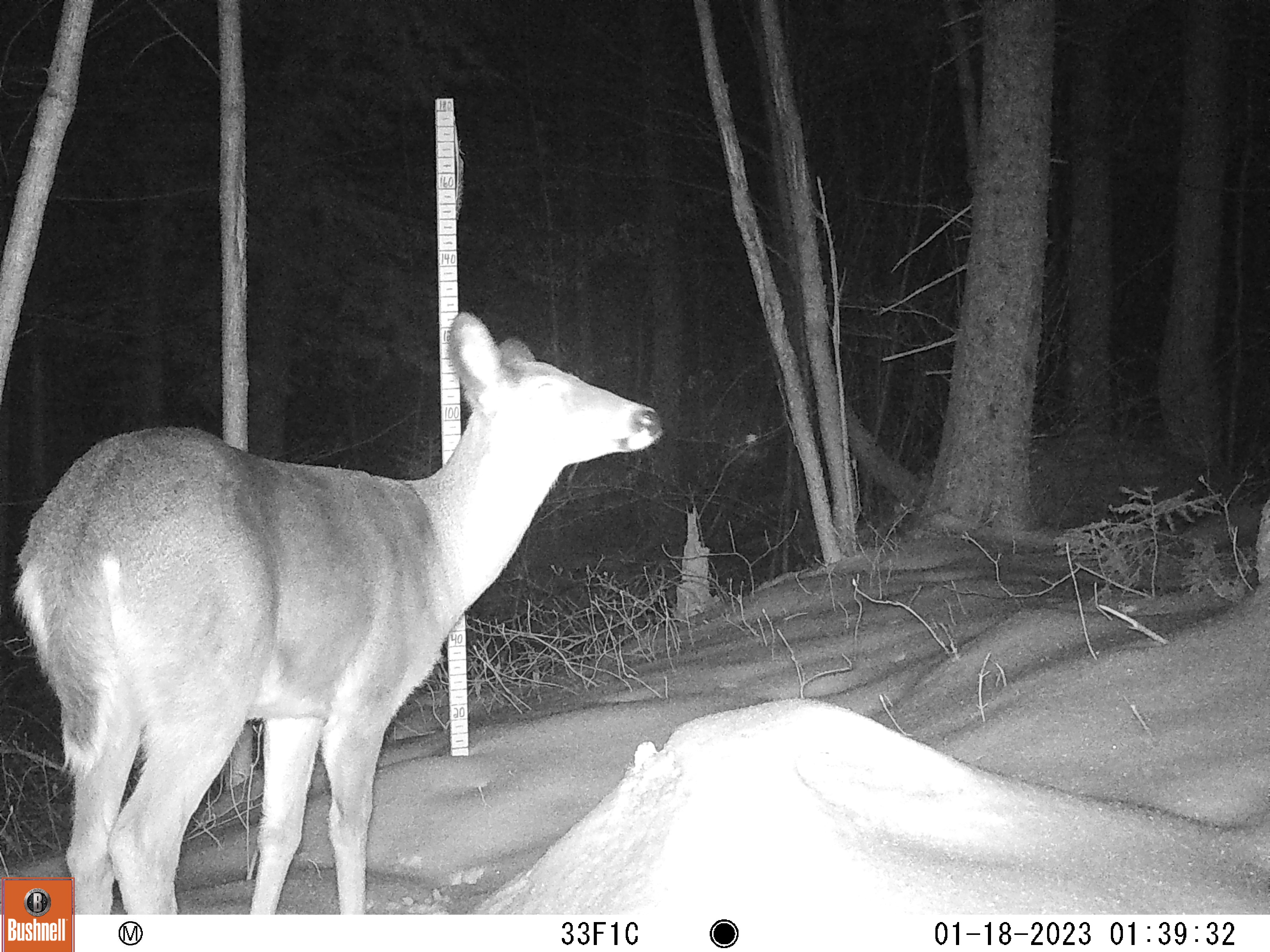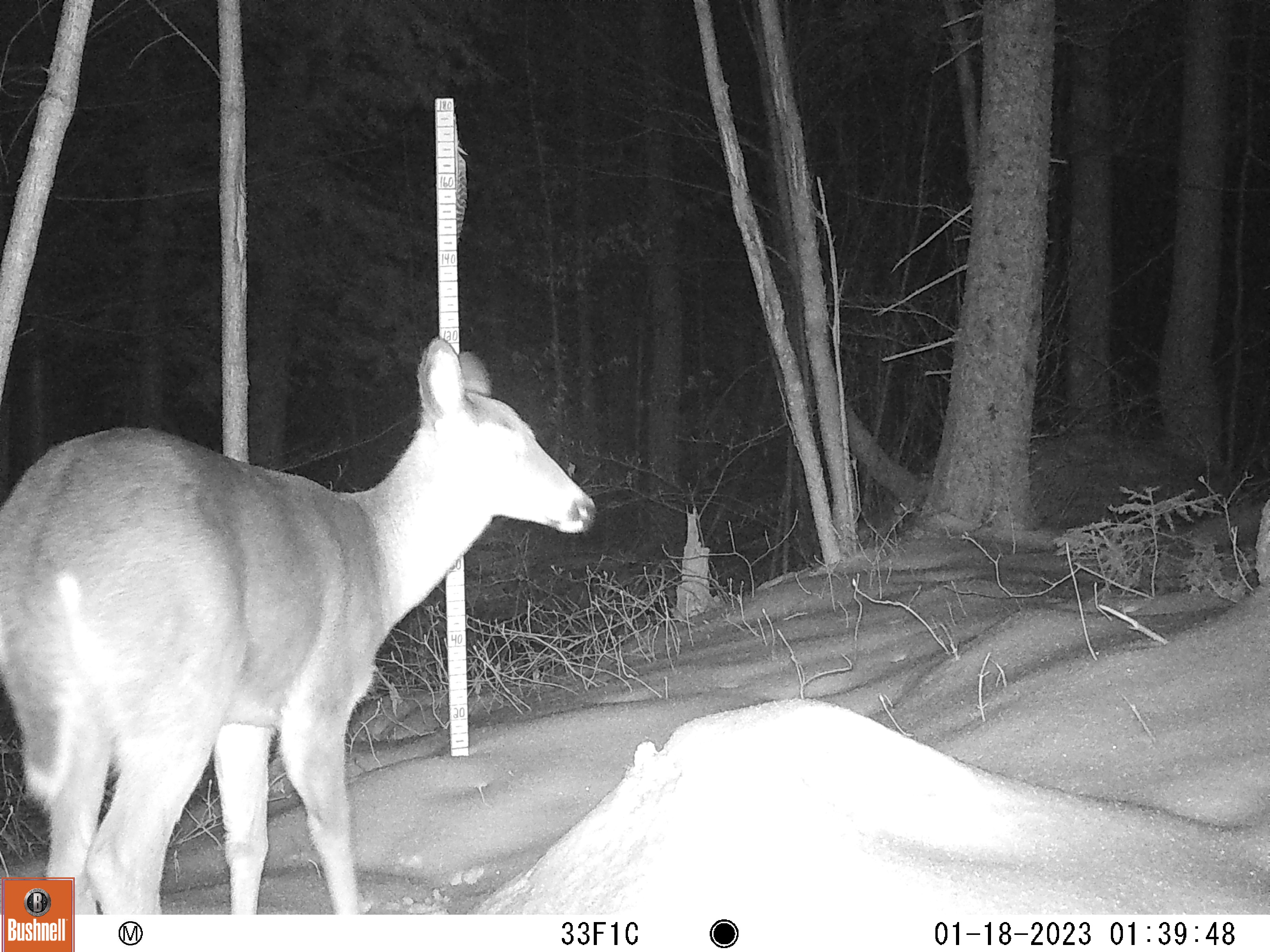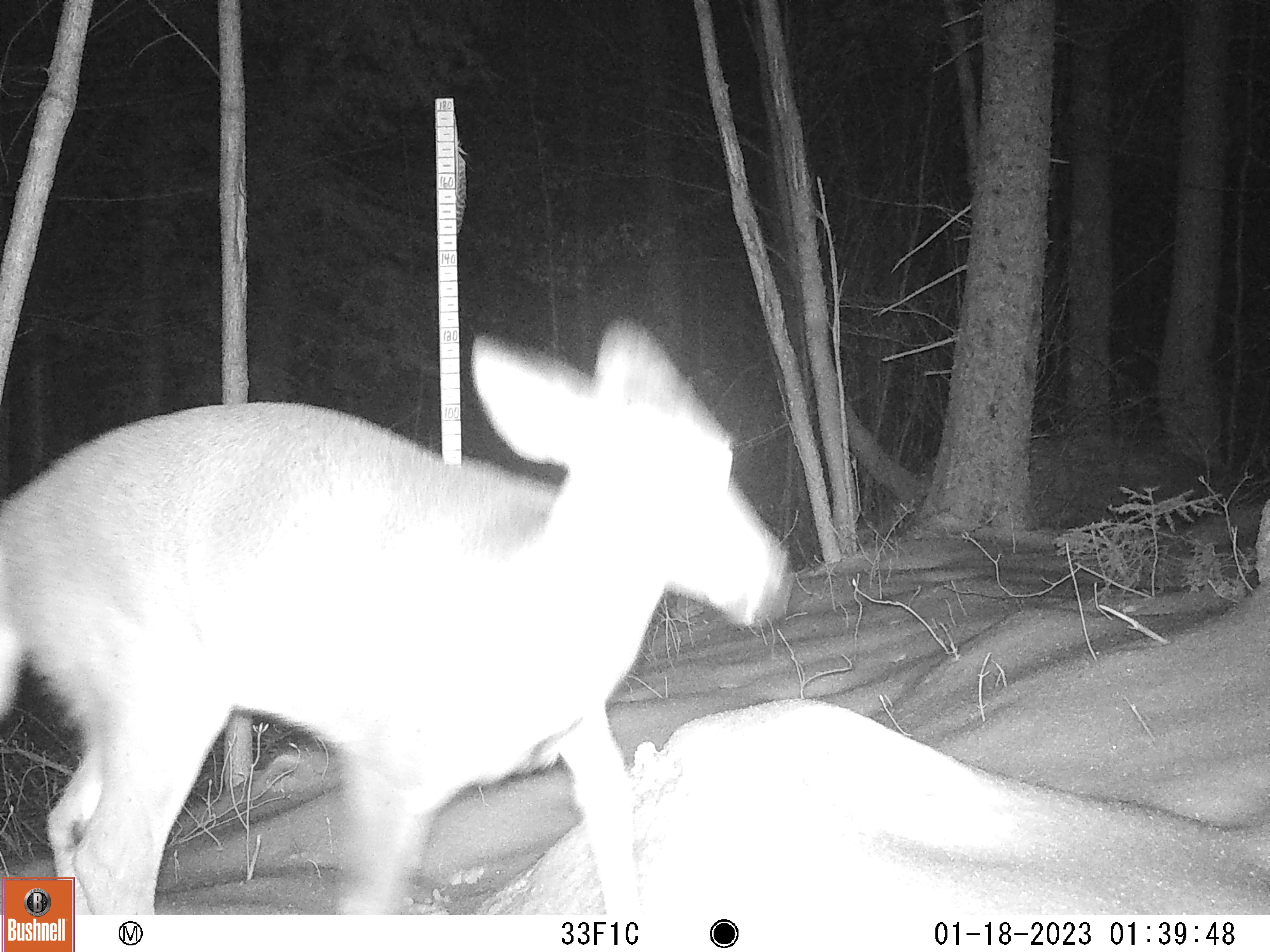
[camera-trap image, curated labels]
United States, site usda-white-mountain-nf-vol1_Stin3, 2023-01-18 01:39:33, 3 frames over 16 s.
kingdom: Animalia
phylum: Chordata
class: Mammalia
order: Artiodactyla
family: Cervidae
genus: Odocoileus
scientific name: Odocoileus virginianus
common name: white-tailed deer